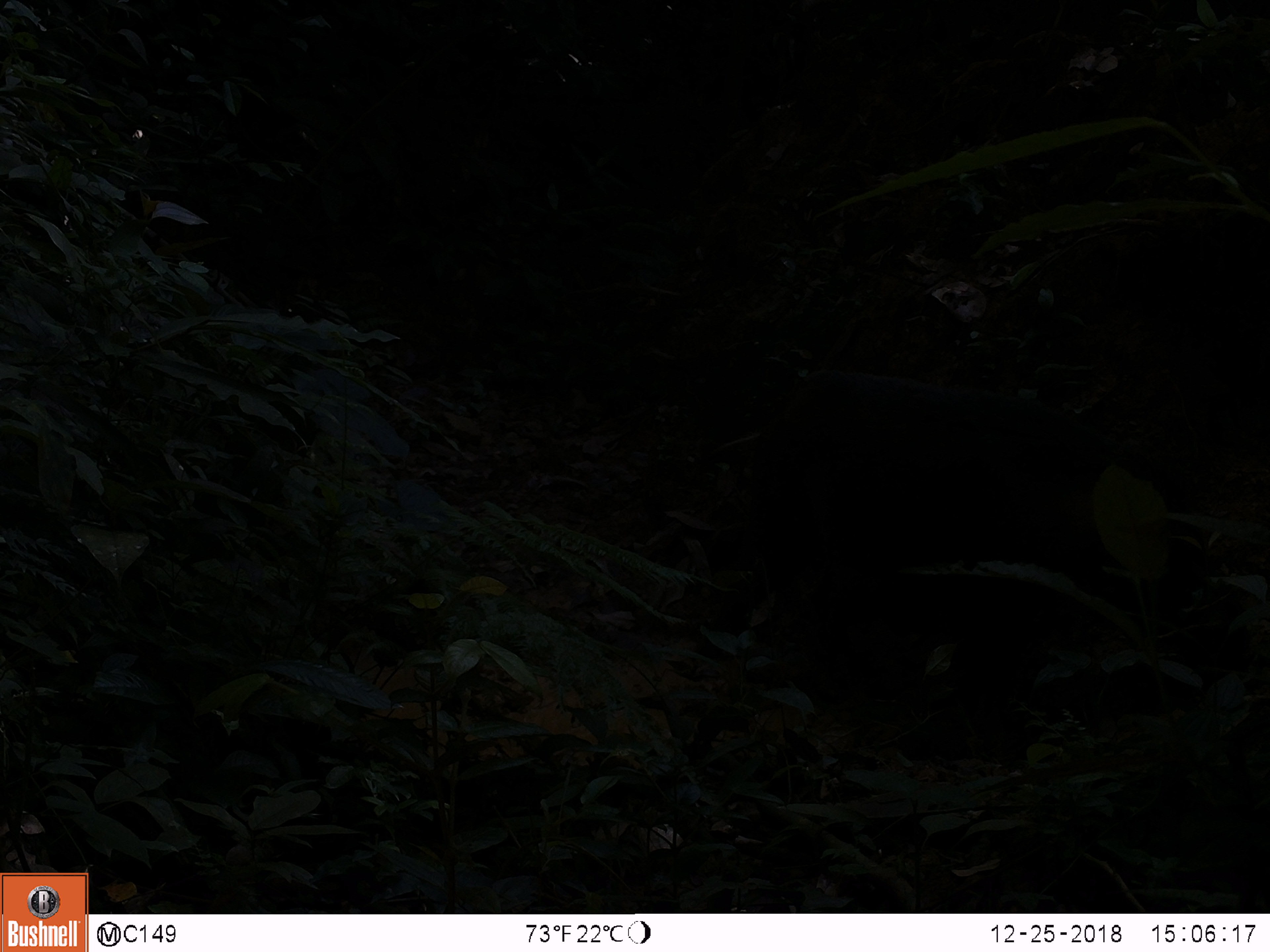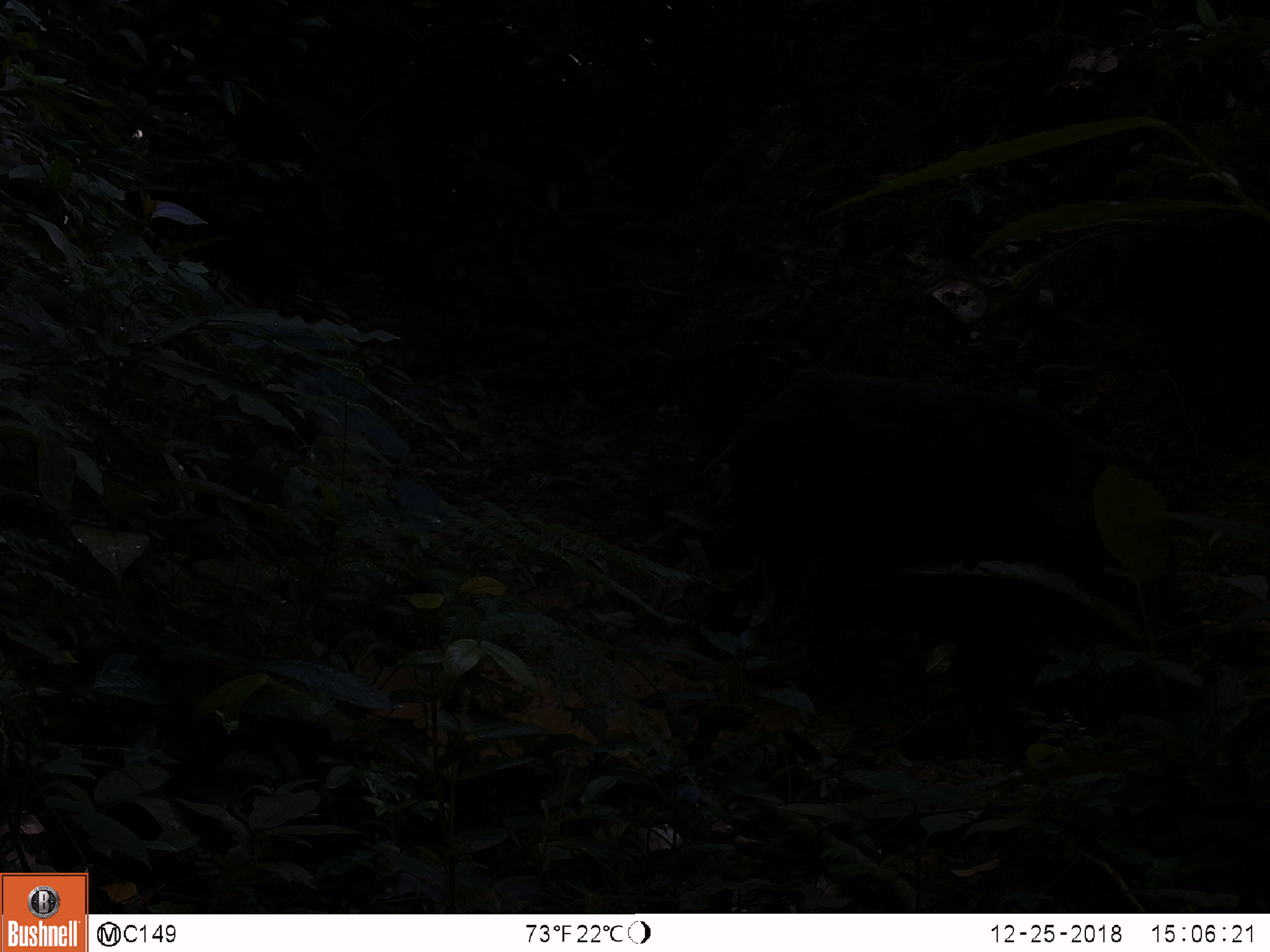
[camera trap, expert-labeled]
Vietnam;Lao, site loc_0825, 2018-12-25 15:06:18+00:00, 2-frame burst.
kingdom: Animalia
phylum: Chordata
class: Mammalia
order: Artiodactyla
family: Suidae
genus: Sus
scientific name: Sus scrofa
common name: eurasian wild pig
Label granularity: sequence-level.